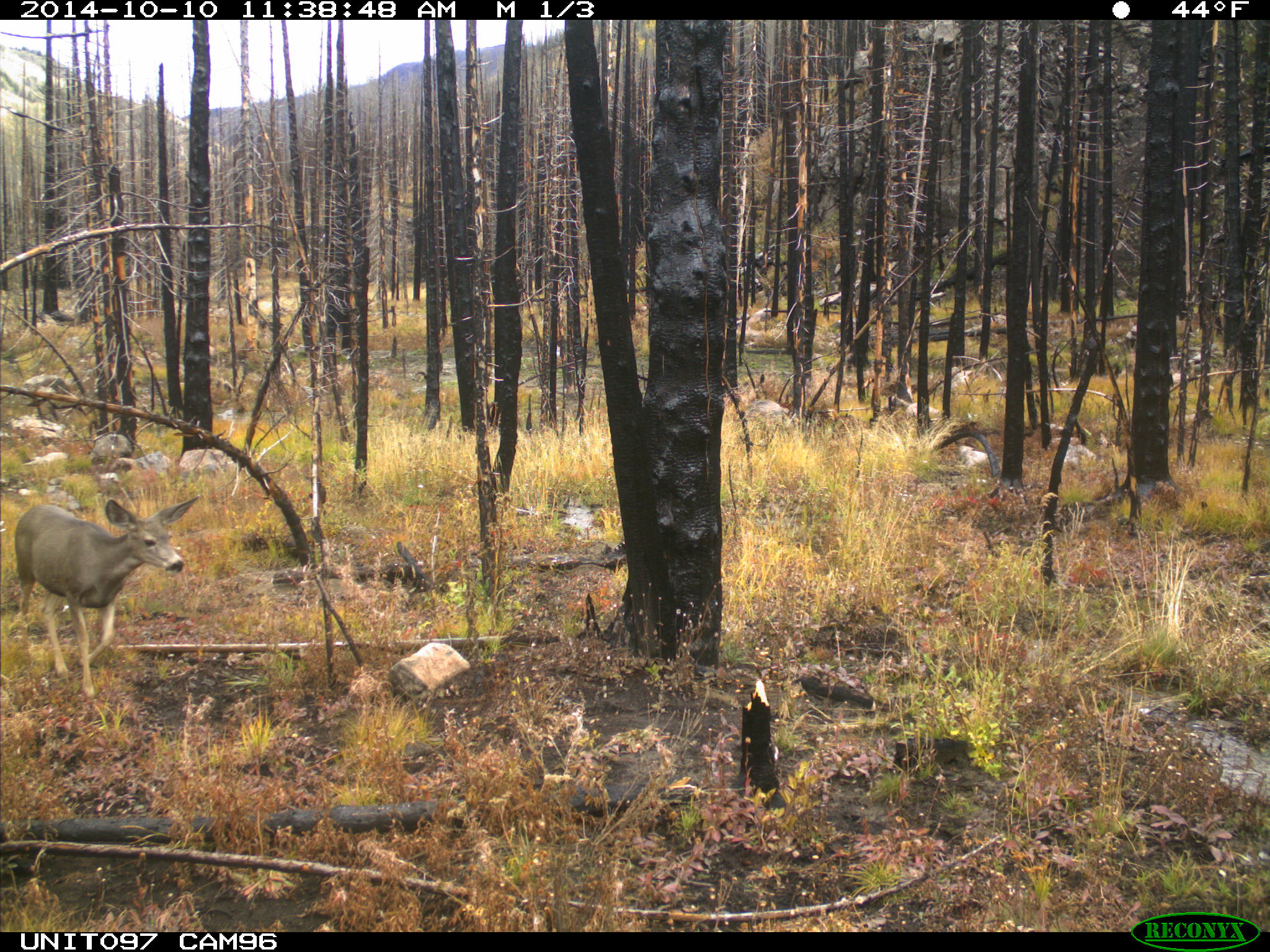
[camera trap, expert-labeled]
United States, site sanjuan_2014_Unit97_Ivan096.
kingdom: Animalia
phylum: Chordata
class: Mammalia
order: Artiodactyla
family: Cervidae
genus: Odocoileus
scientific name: Odocoileus hemionus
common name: mule deer